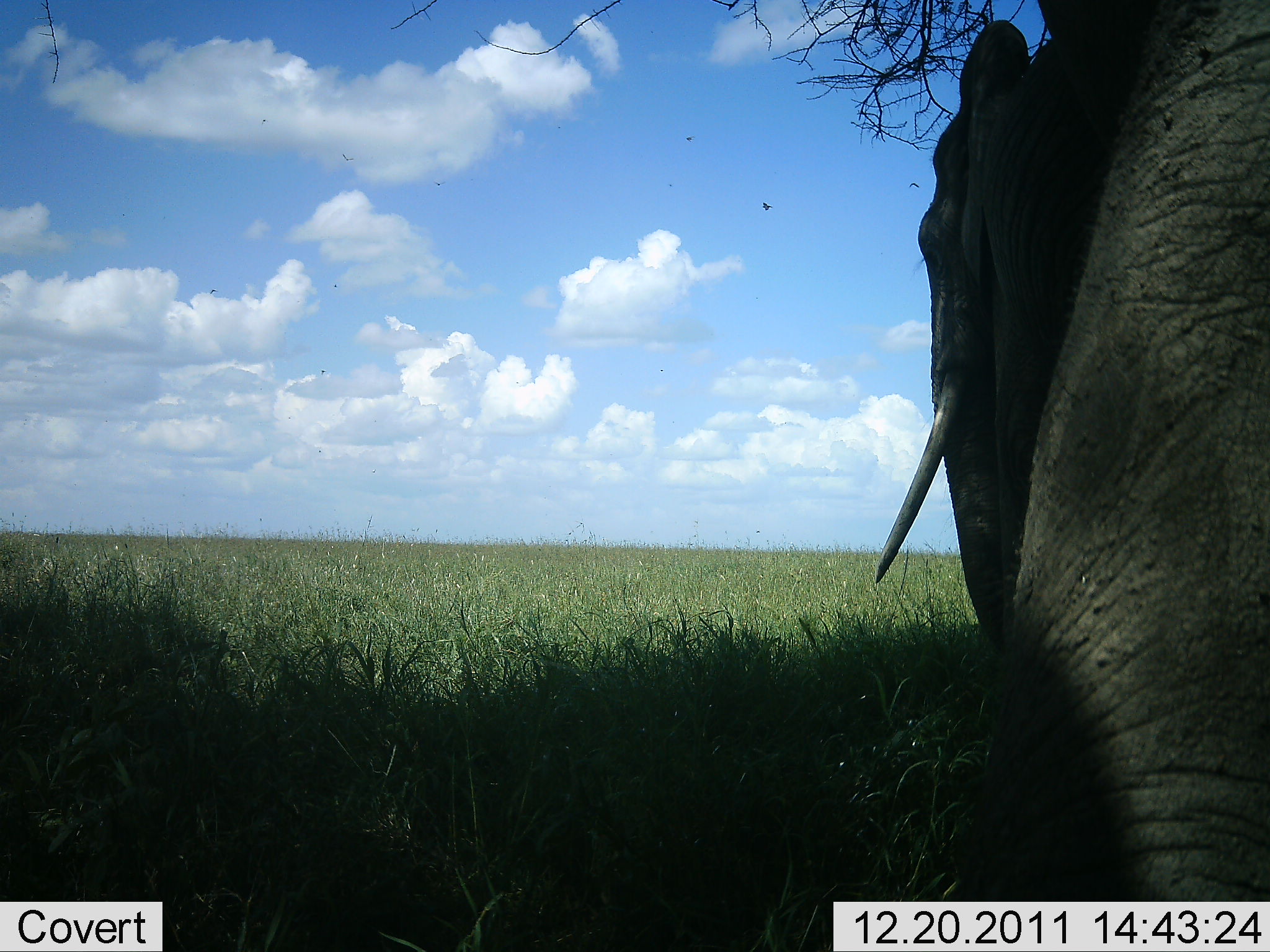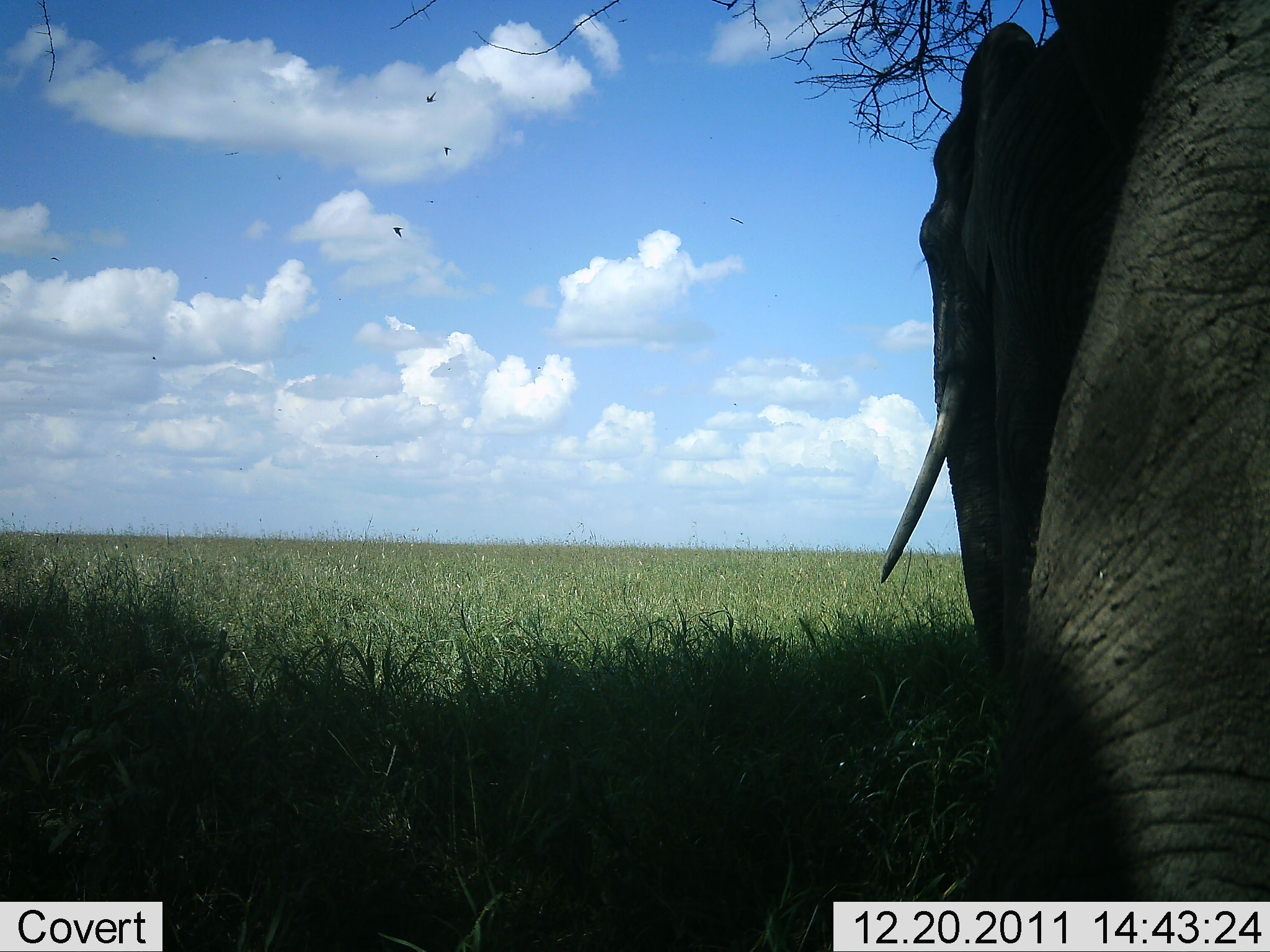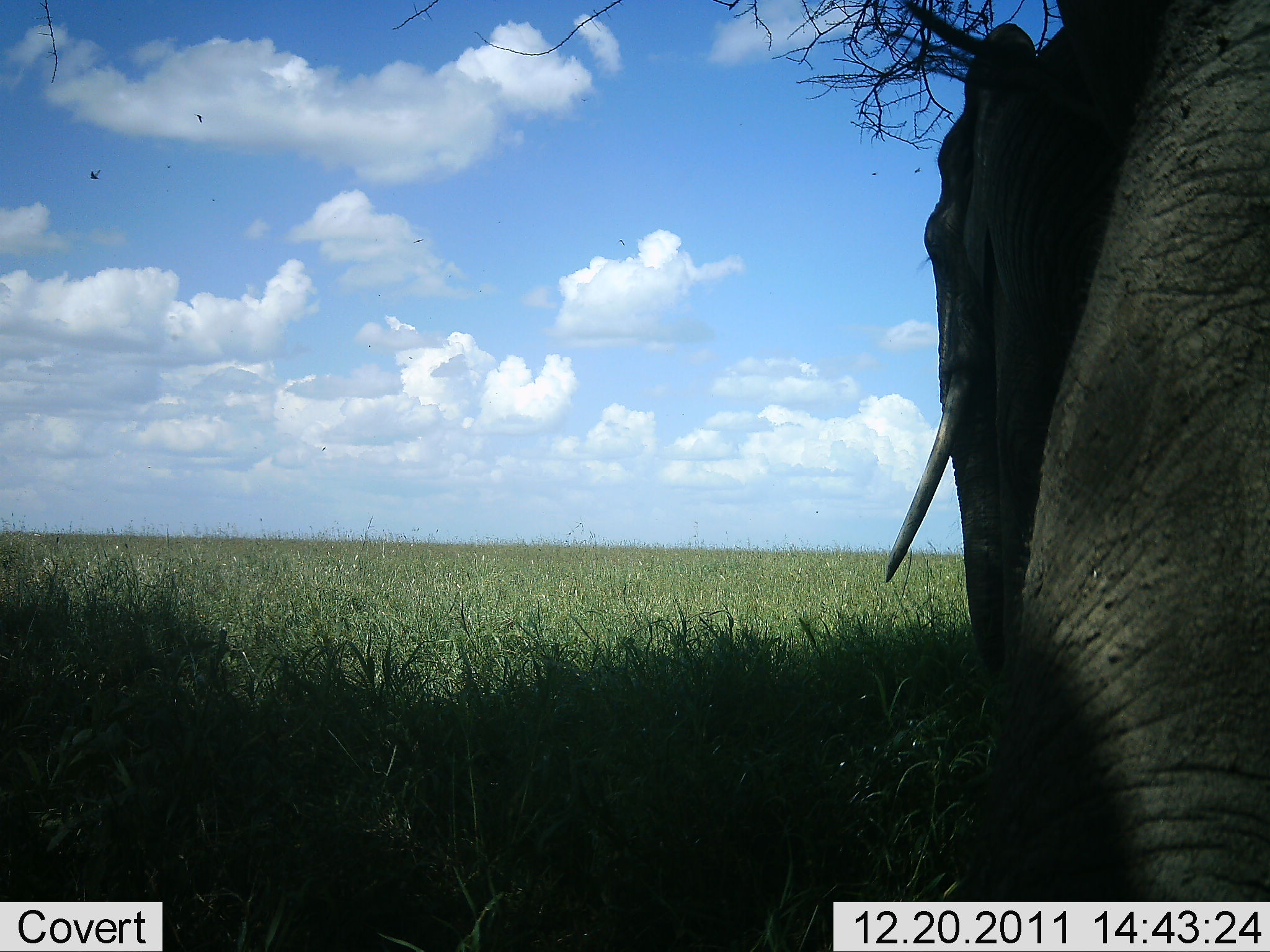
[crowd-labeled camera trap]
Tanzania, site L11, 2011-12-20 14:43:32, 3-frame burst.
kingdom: Animalia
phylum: Chordata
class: Mammalia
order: Proboscidea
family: Elephantidae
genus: Loxodonta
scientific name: Loxodonta africana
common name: african bush elephant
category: elephant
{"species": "elephant (african bush elephant) (Loxodonta africana)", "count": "1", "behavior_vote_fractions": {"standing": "92%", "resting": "8%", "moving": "0%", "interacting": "0%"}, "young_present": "0%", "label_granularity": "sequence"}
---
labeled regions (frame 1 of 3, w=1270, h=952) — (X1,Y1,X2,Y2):
animal: (874,0,1270,901)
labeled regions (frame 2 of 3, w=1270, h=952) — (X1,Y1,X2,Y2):
animal: (881,0,1270,902)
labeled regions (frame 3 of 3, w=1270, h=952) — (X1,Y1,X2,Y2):
animal: (883,0,1270,901)